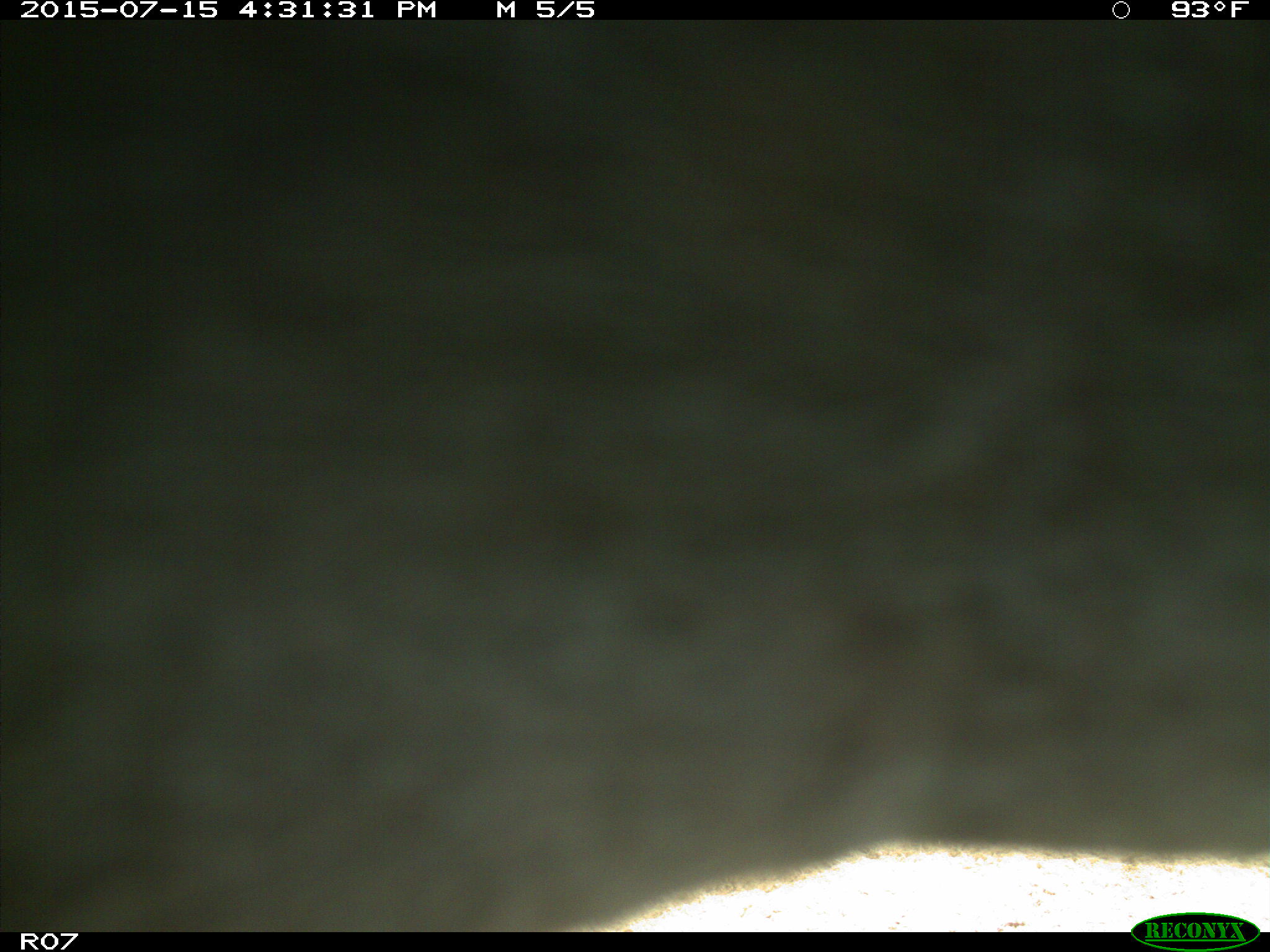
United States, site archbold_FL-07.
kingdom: Animalia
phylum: Chordata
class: Mammalia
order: Artiodactyla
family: Bovidae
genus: Bos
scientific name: Bos taurus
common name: domestic cow